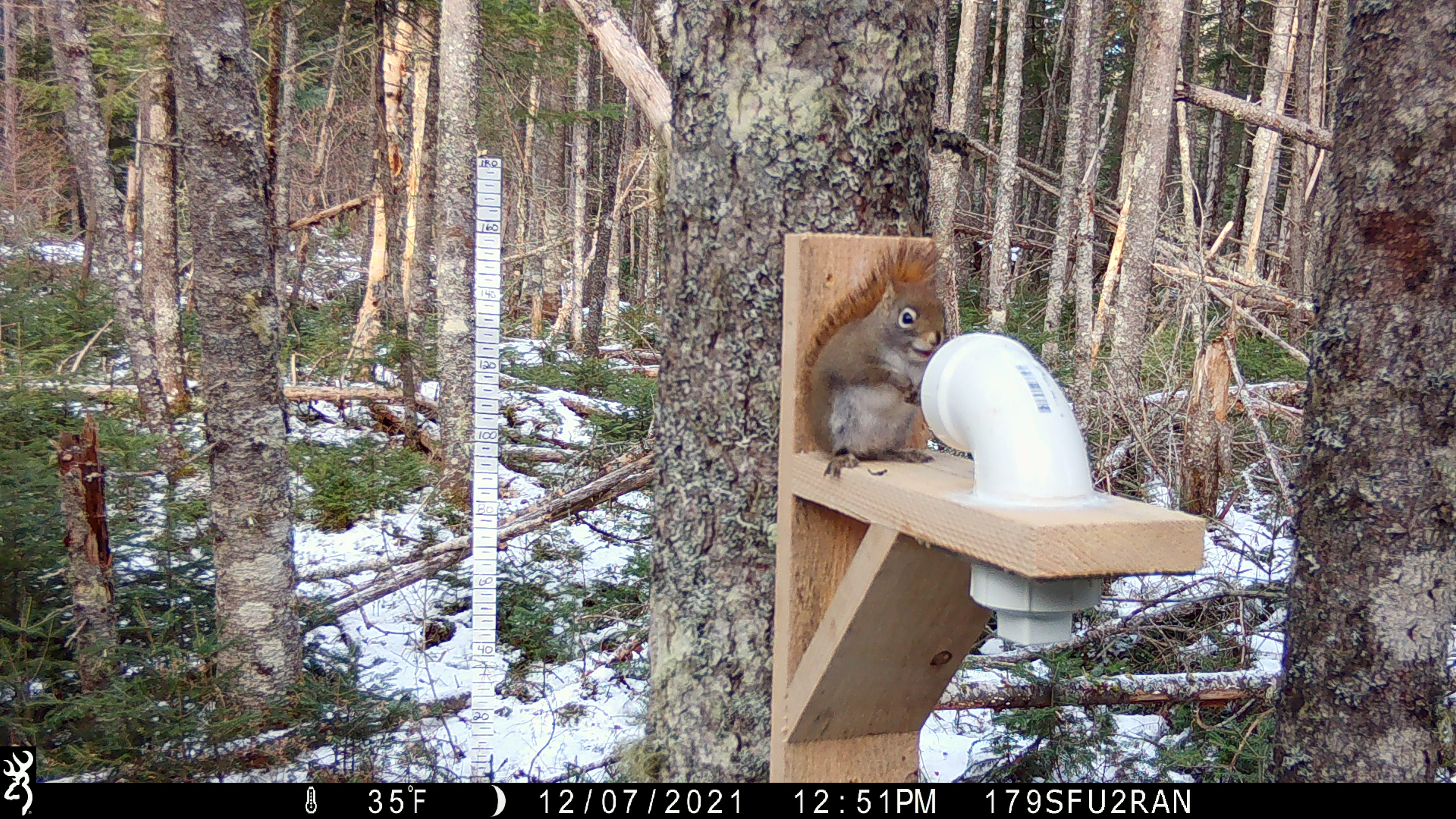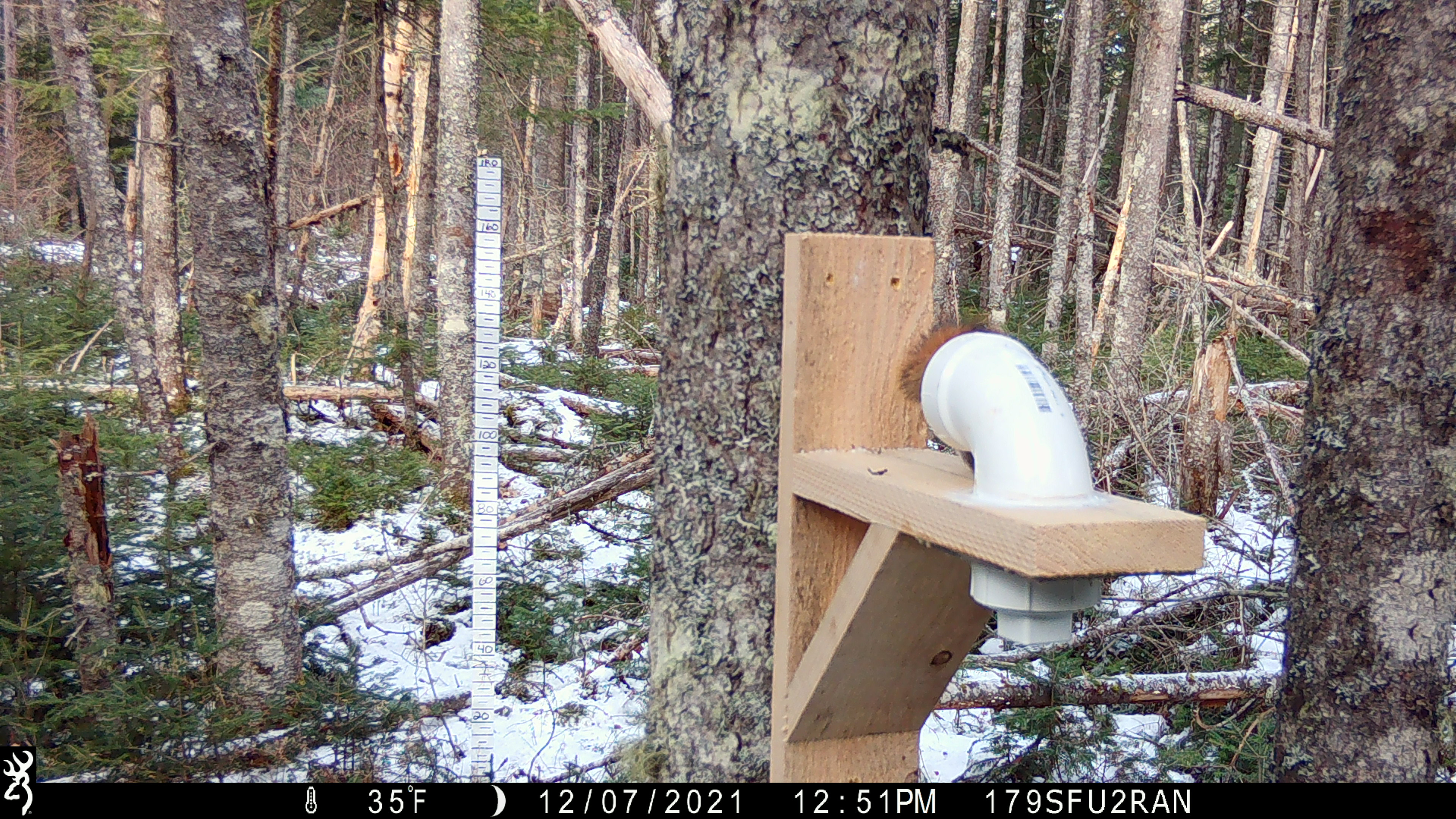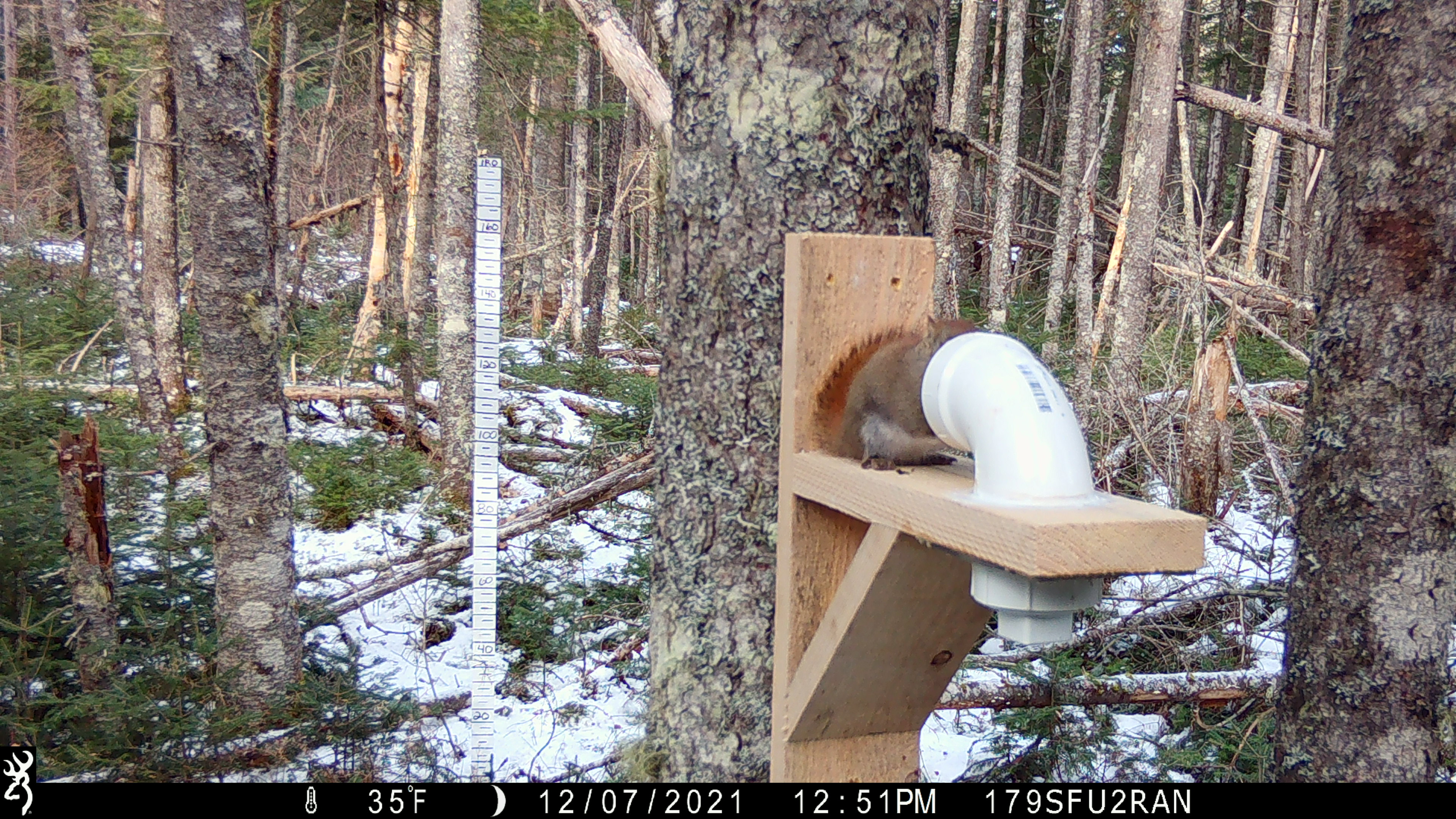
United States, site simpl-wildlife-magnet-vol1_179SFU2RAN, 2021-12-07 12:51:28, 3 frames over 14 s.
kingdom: Animalia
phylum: Chordata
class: Mammalia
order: Rodentia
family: Sciuridae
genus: Tamiasciurus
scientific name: Tamiasciurus hudsonicus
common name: red squirrel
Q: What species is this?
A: Red squirrel (Tamiasciurus hudsonicus).